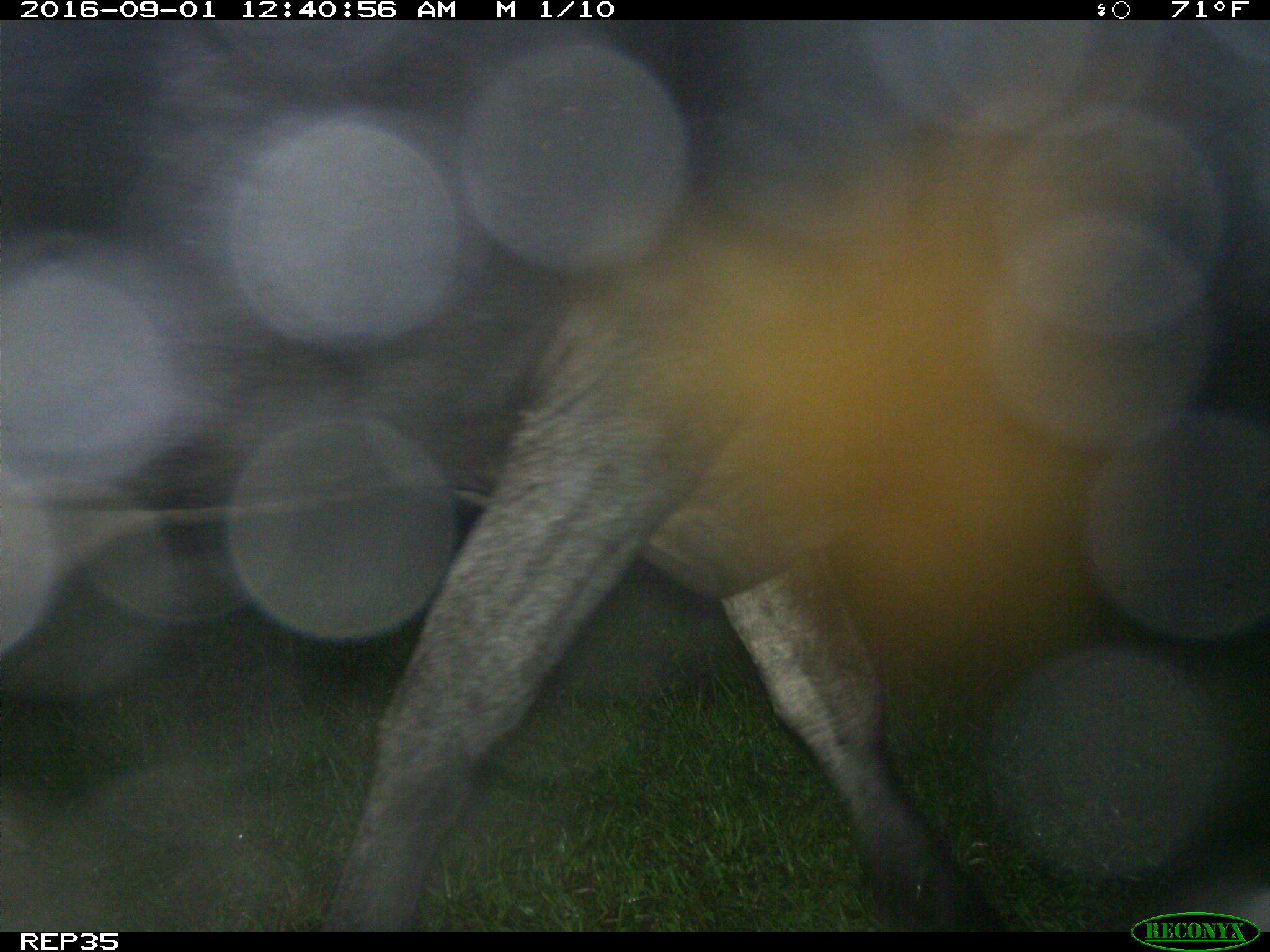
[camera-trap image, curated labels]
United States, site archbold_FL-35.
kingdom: Animalia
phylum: Chordata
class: Mammalia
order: Artiodactyla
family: Bovidae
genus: Bos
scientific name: Bos taurus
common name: domestic cow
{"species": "Bos taurus (domestic cow)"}